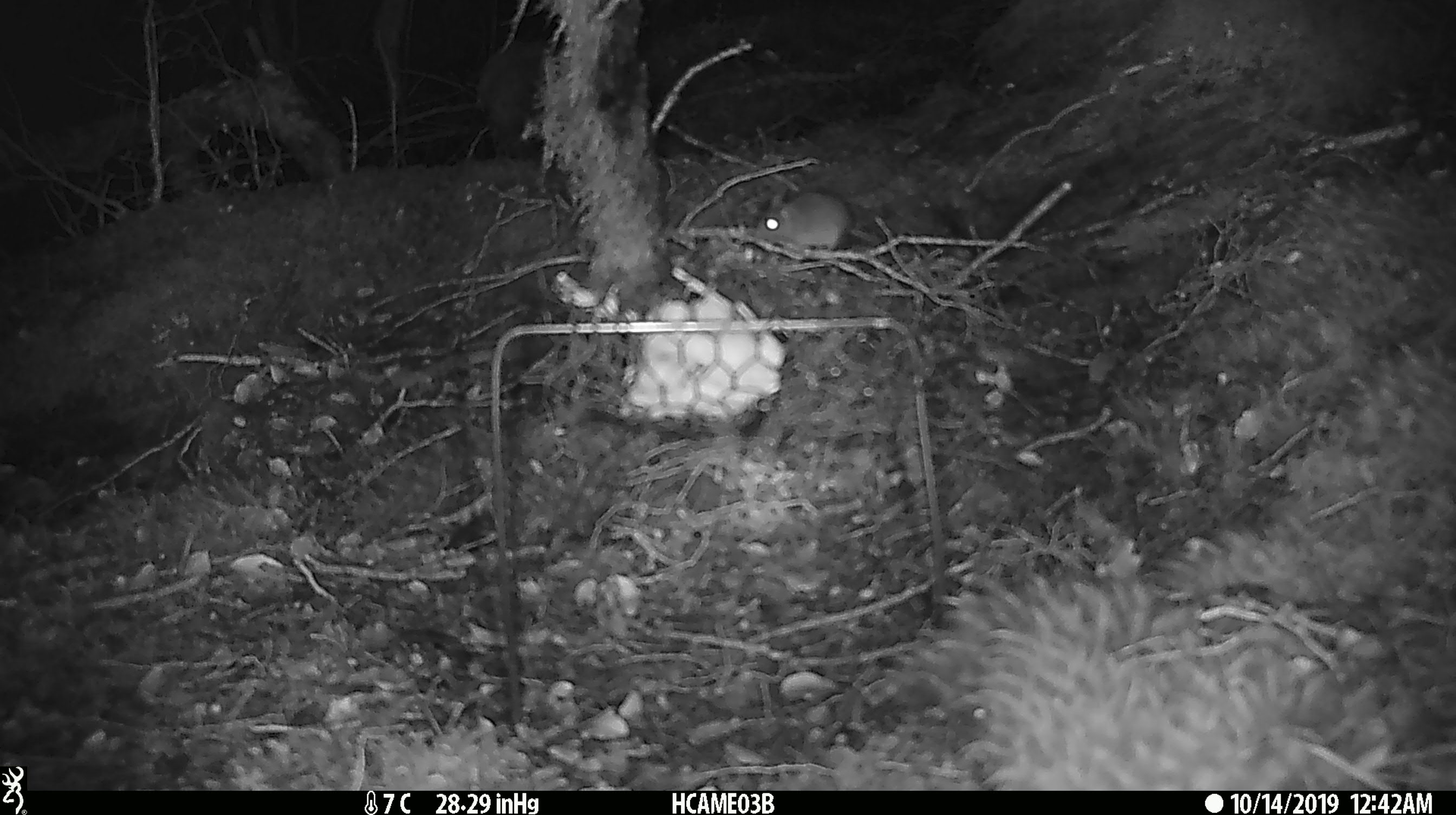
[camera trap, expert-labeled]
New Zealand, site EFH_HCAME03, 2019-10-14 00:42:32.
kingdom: Animalia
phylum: Chordata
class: Mammalia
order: Rodentia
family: Muridae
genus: Mus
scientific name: Mus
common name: mouse